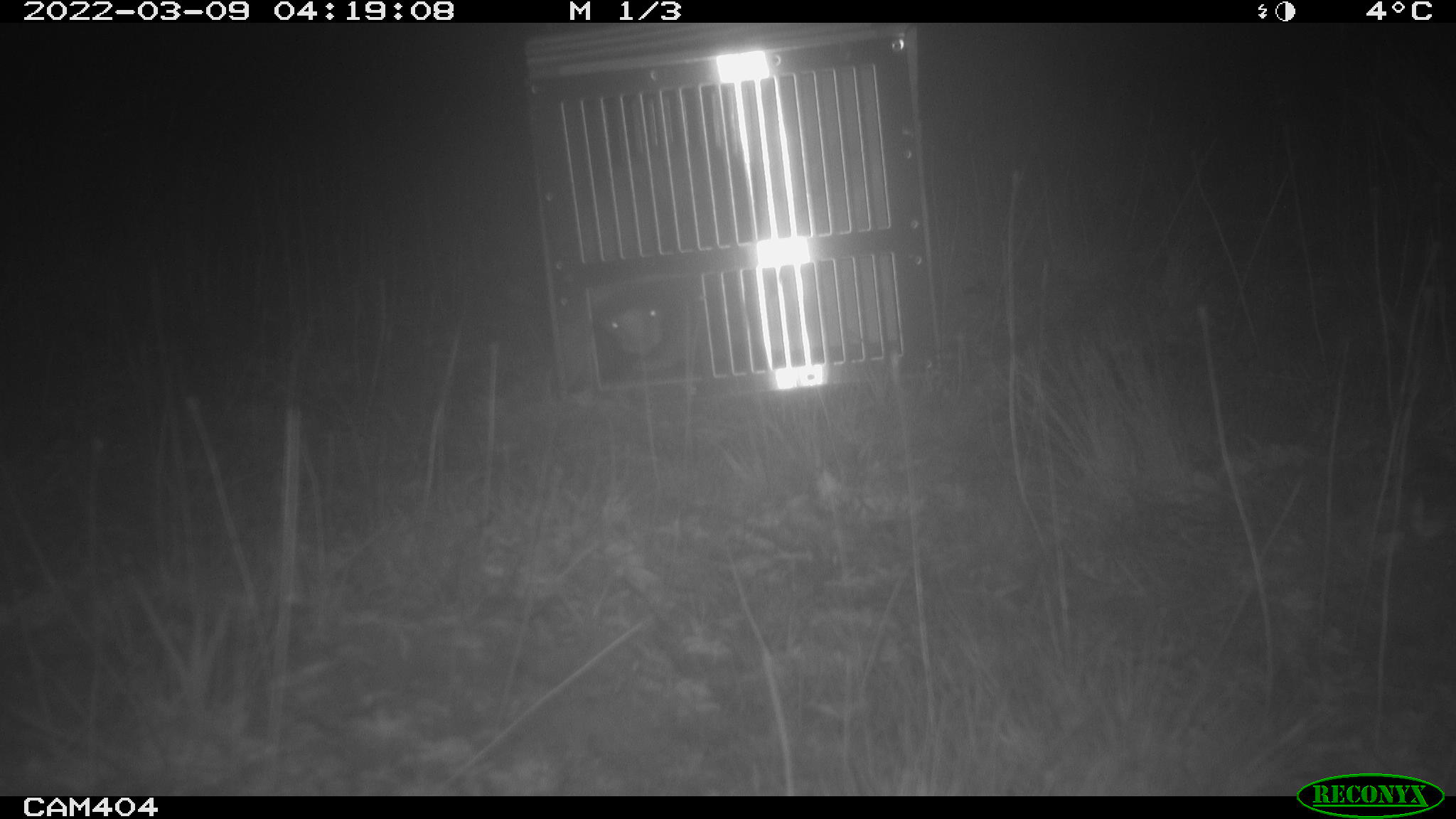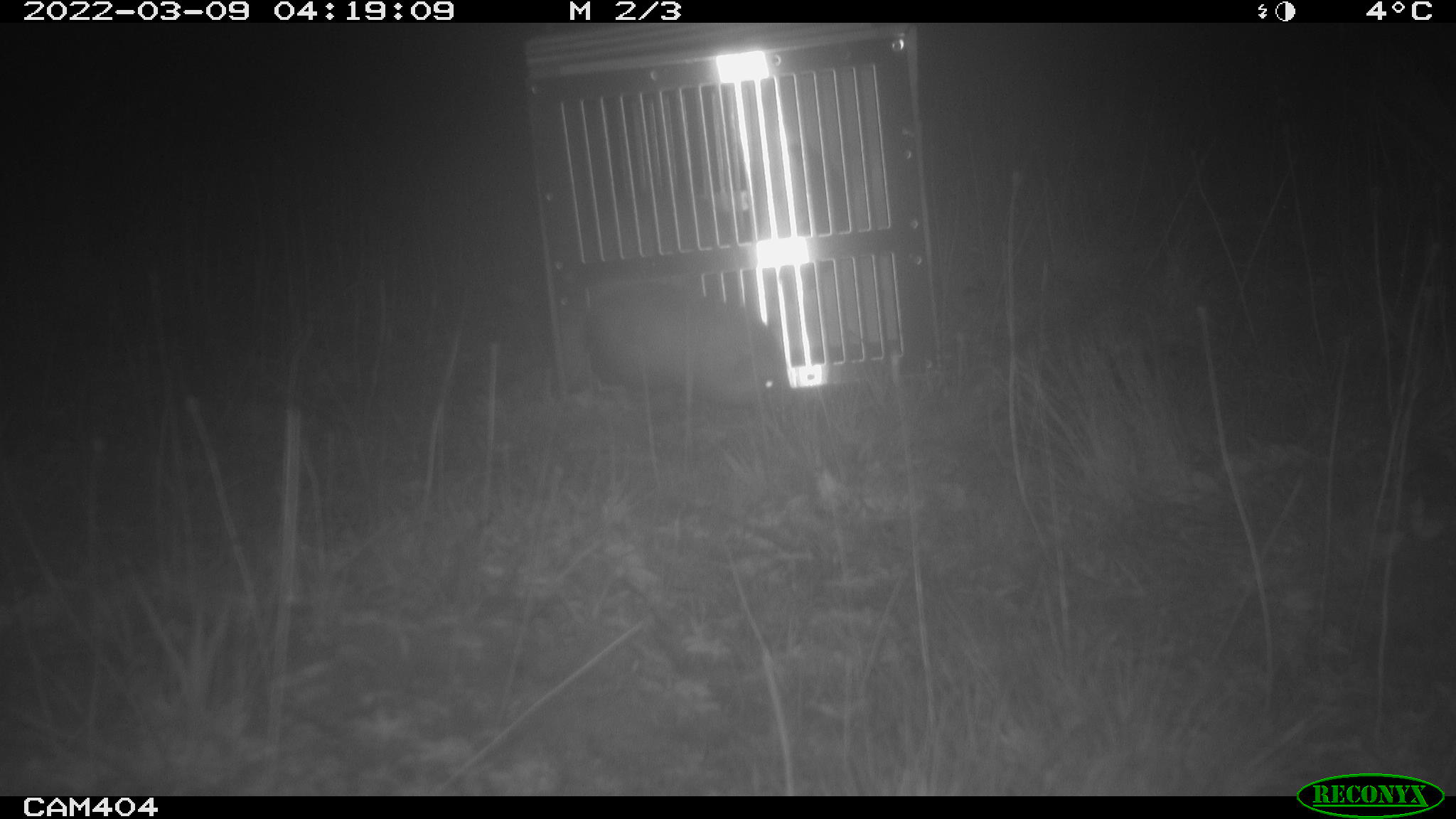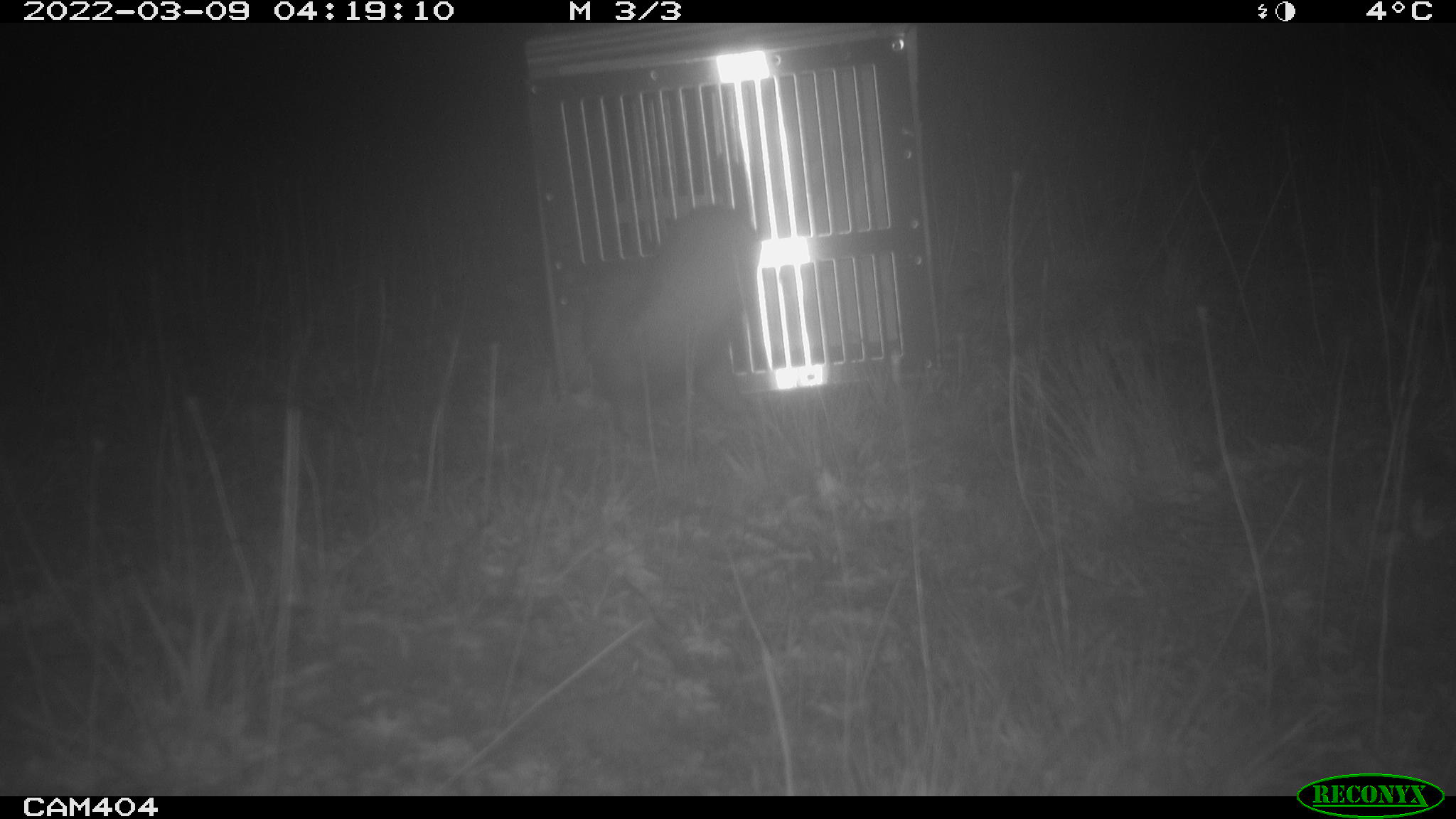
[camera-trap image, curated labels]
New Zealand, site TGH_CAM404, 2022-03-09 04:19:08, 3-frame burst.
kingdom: Animalia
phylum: Chordata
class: Mammalia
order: Carnivora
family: Mustelidae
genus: Mustela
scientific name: Mustela furo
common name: ferret